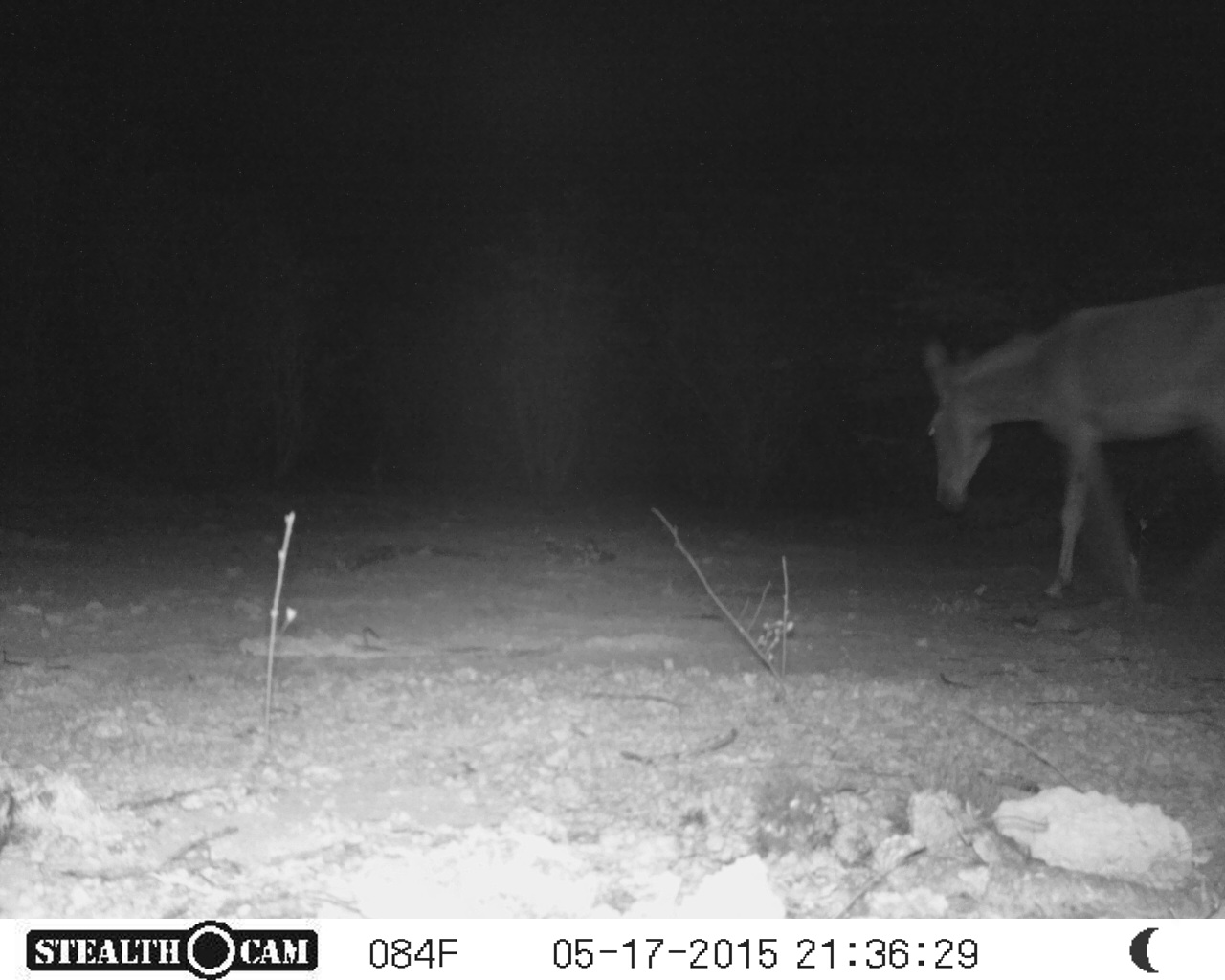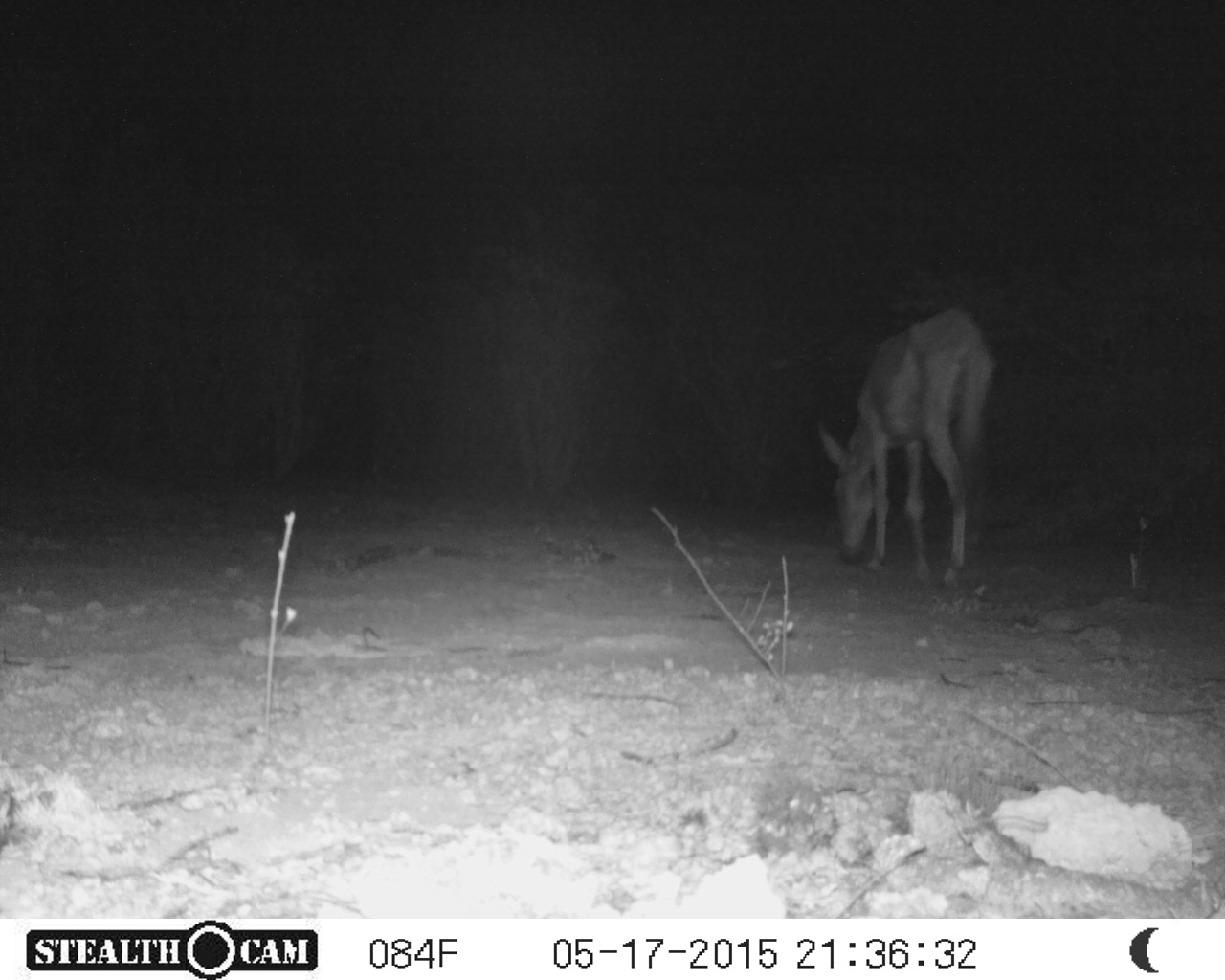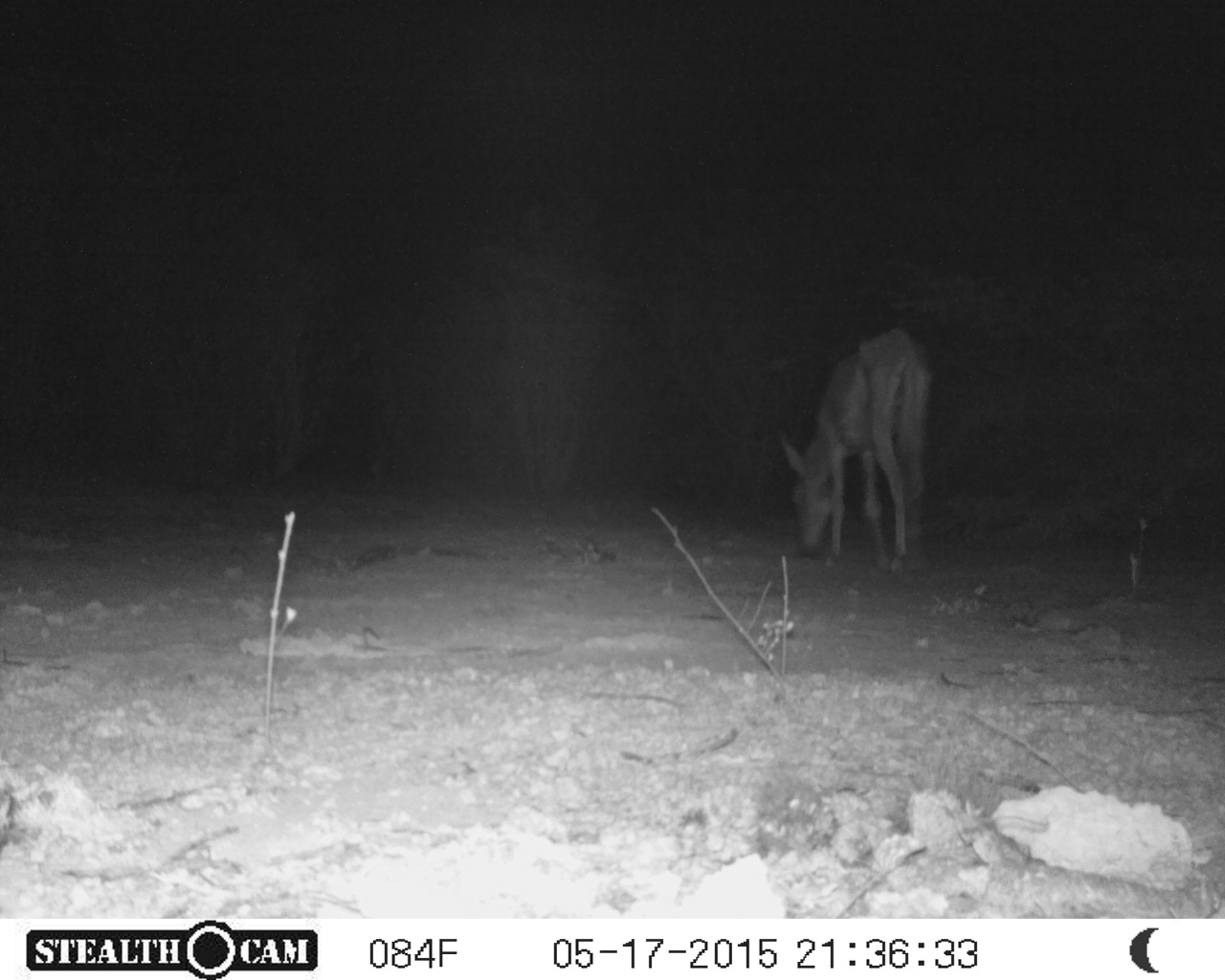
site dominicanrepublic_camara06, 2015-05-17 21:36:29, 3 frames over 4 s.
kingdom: Animalia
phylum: Chordata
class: Mammalia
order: Perissodactyla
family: Equidae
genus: Equus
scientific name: Equus asinus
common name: donkey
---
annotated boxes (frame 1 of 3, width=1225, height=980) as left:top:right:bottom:
donkey: 922:278:1223:609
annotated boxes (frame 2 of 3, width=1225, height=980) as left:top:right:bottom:
donkey: 815:307:996:582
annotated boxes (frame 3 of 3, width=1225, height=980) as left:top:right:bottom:
donkey: 779:328:933:575